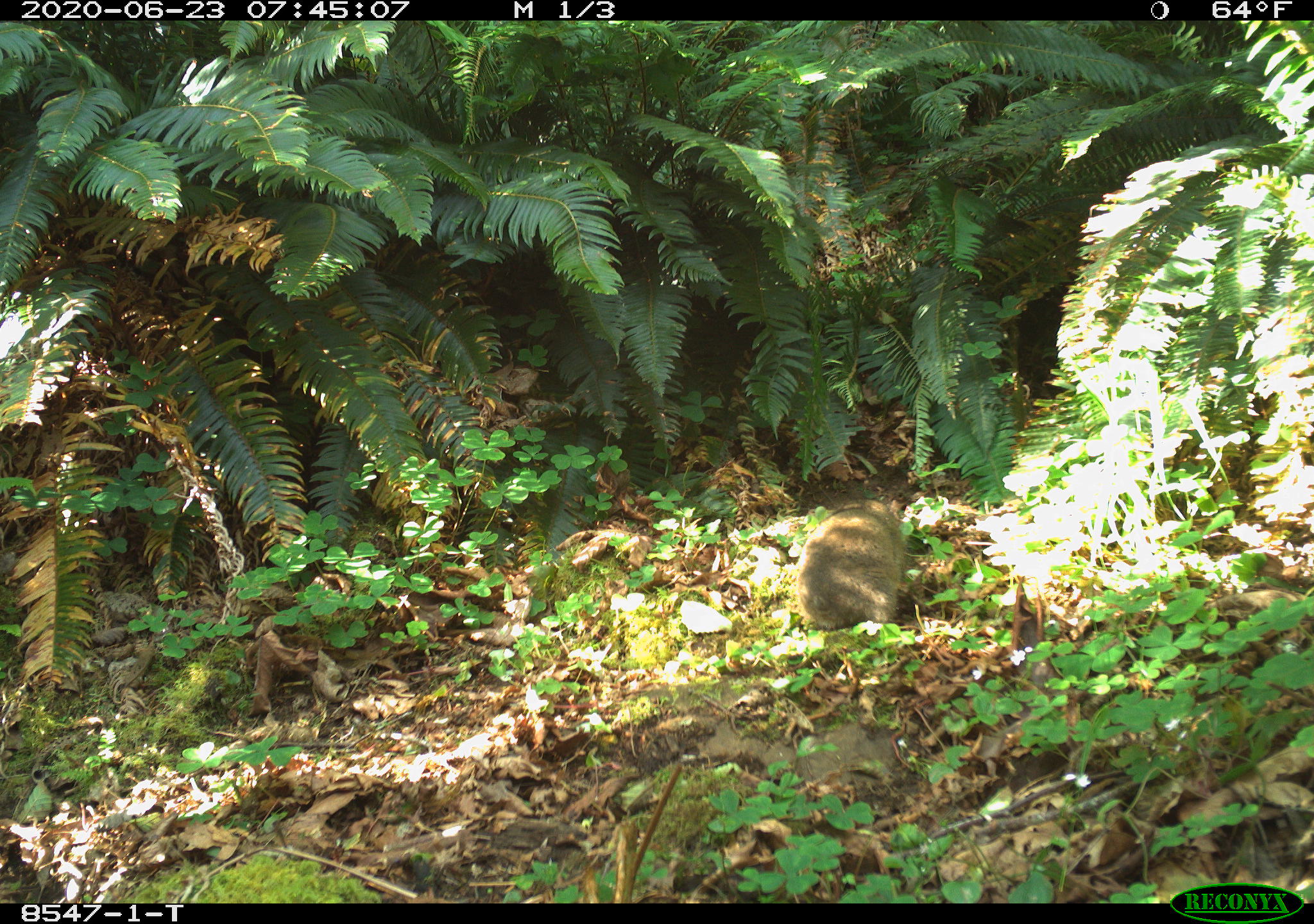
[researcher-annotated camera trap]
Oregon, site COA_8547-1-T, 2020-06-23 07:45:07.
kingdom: Animalia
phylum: Chordata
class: Mammalia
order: Rodentia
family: Aplodontiidae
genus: Aplodontia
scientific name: Aplodontia rufa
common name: mountain beaver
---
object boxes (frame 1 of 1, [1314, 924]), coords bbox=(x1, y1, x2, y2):
mountain beaver: bbox=(794, 482, 916, 636)